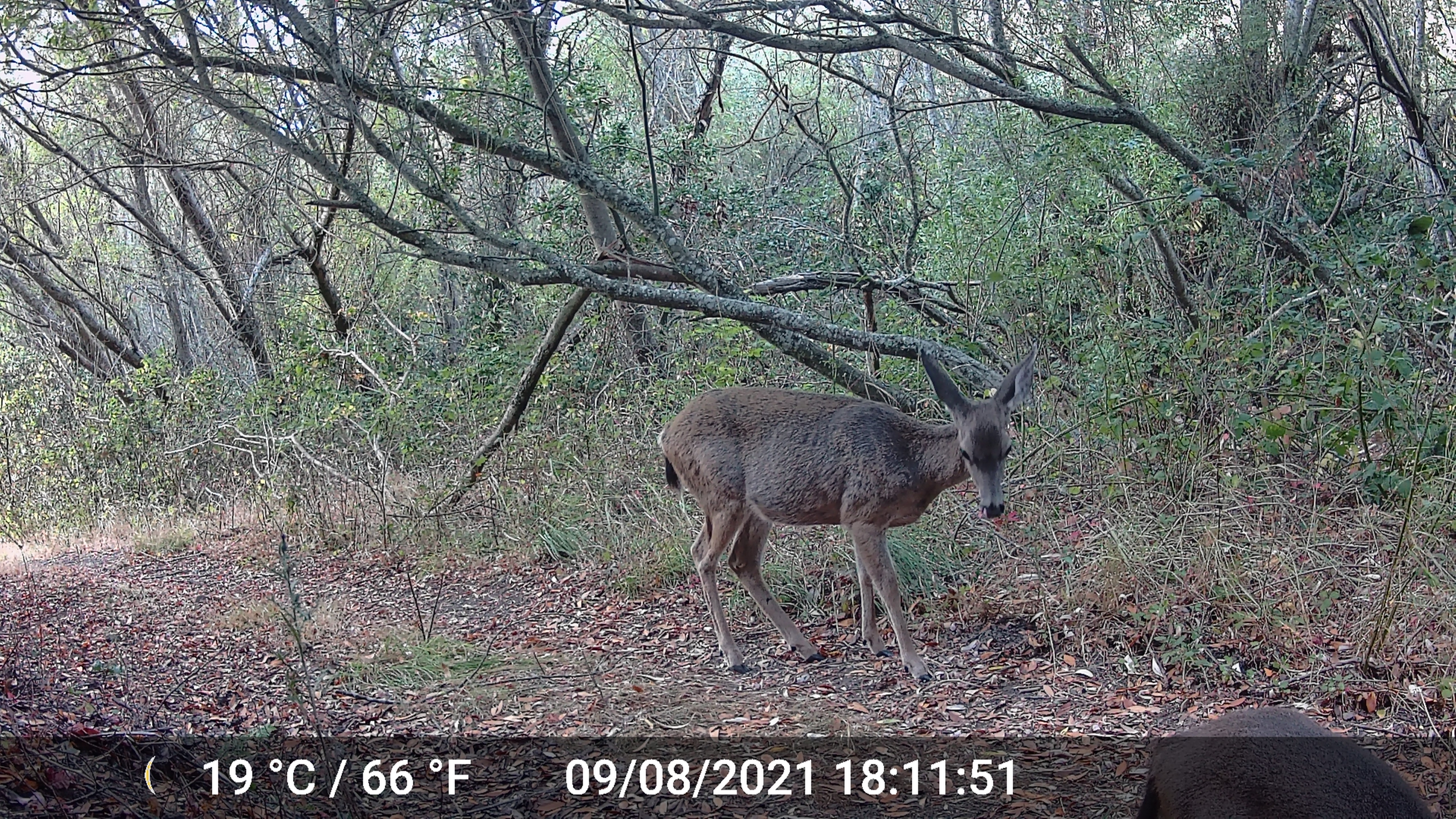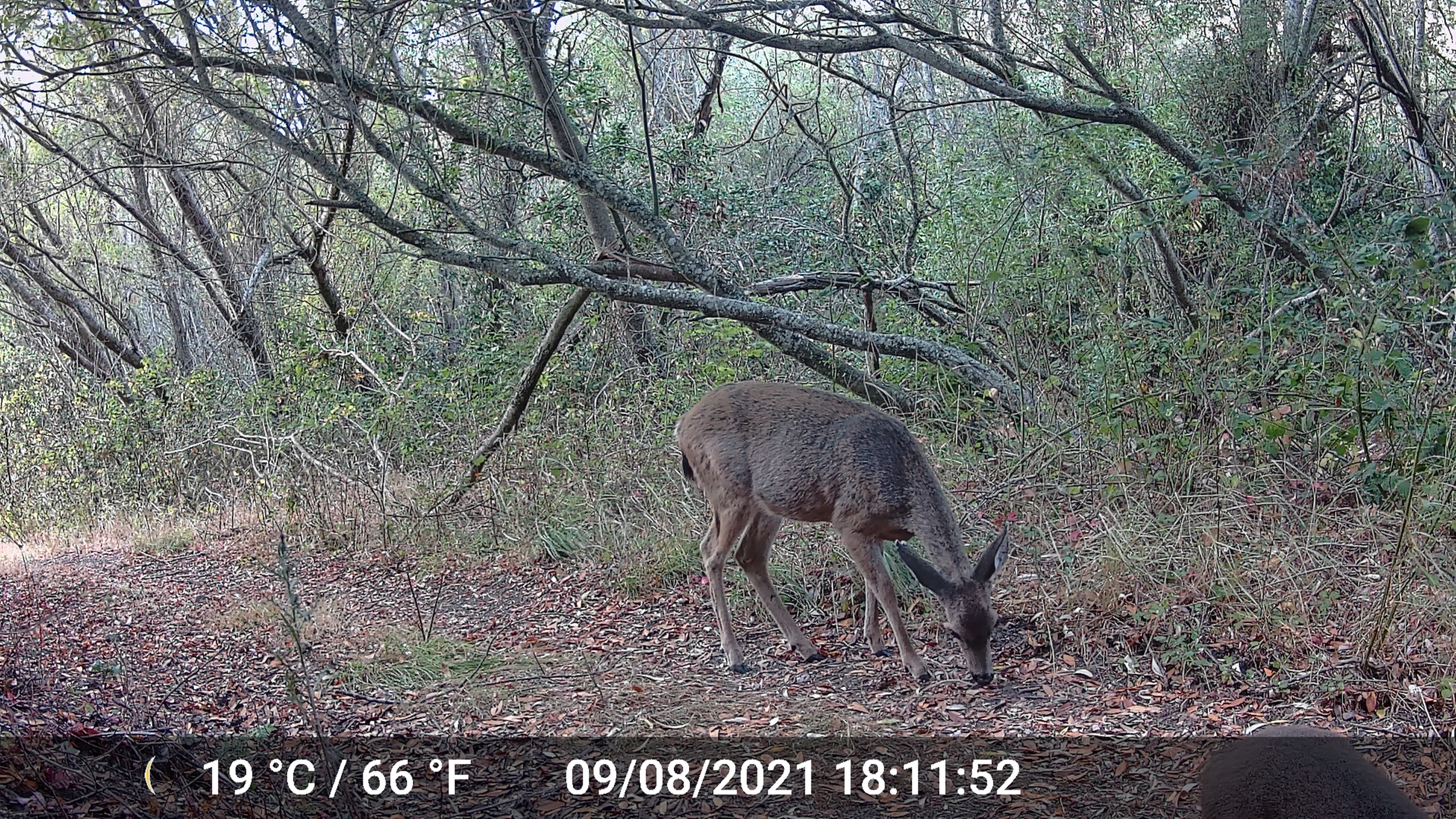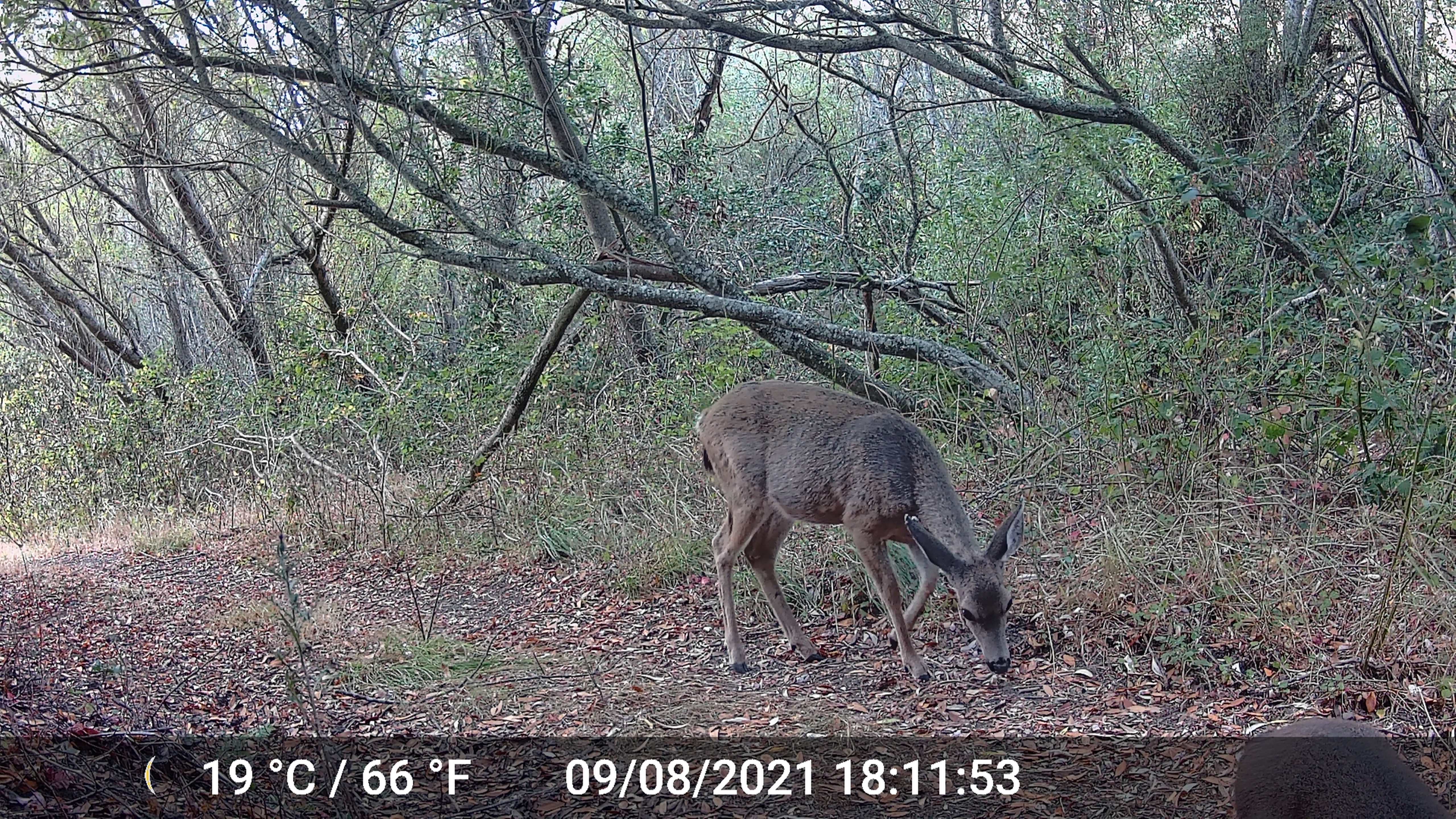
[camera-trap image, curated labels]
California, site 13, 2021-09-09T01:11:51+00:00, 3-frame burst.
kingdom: Animalia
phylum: Chordata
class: Mammalia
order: Artiodactyla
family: Cervidae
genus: Odocoileus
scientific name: Odocoileus hemionus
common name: mule deer